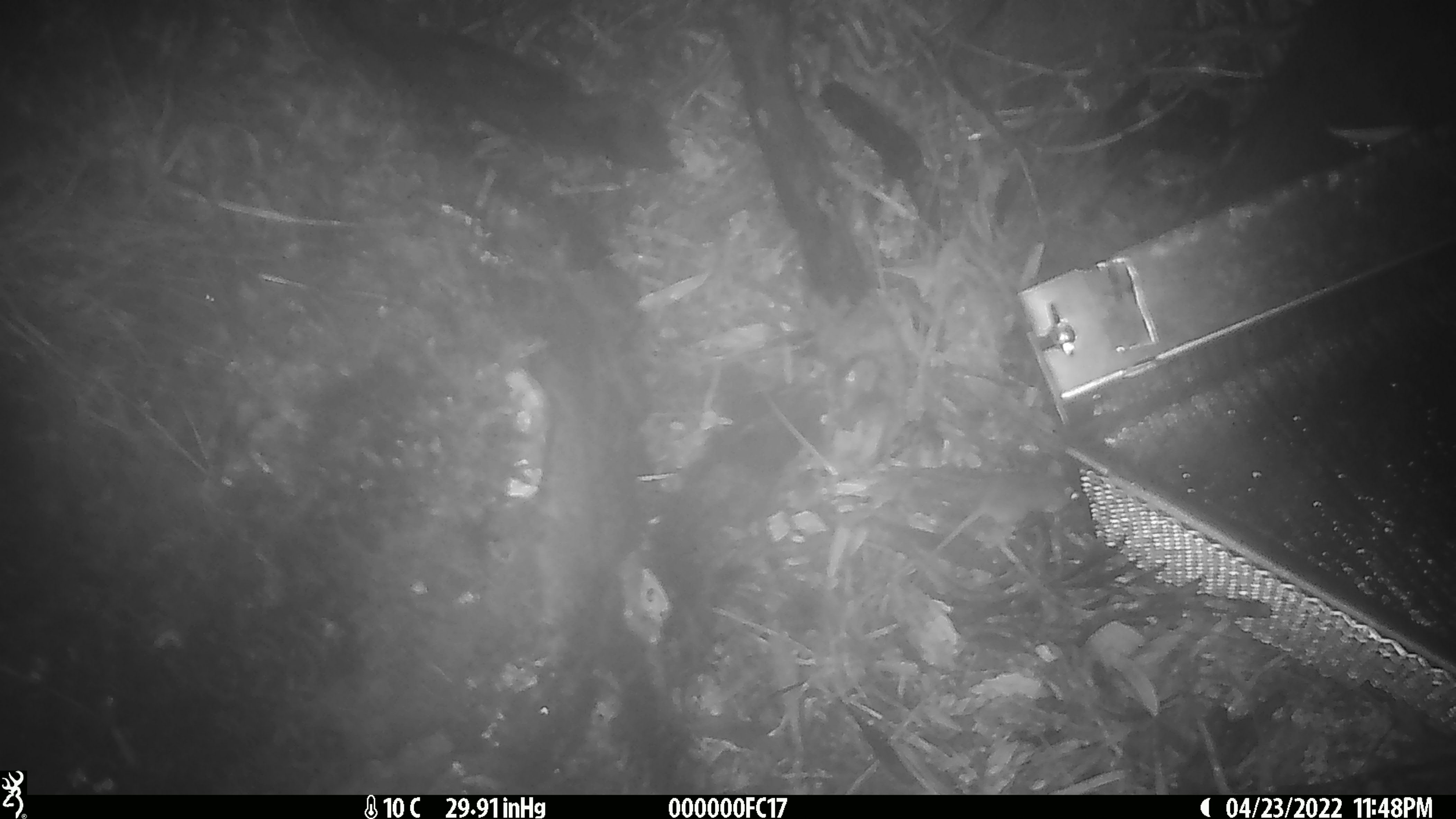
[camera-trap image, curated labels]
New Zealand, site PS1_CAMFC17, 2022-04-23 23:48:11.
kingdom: Animalia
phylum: Chordata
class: Mammalia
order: Rodentia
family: Muridae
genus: Mus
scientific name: Mus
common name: mouse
Mouse (Mus).